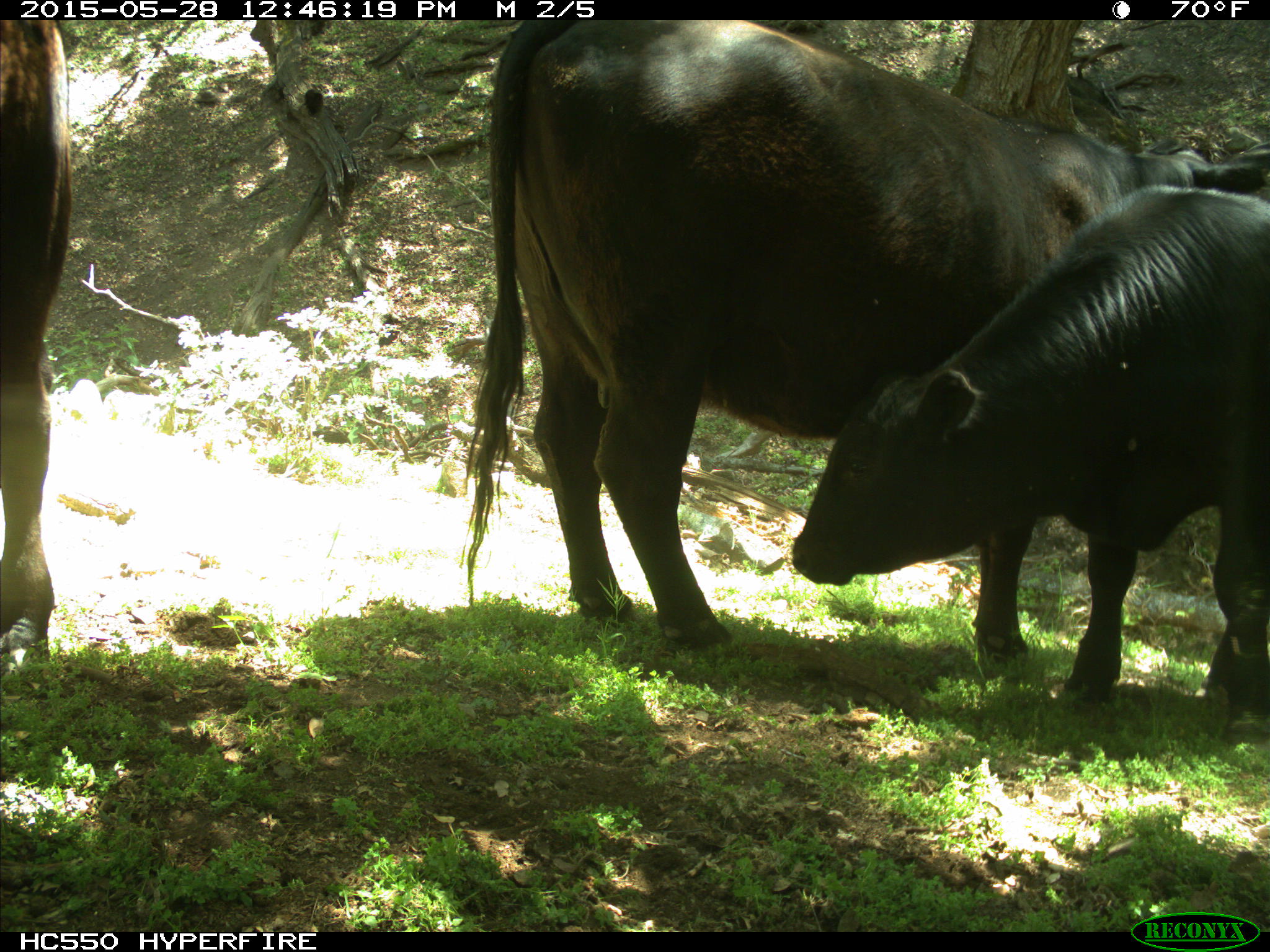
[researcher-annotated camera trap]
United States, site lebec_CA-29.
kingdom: Animalia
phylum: Chordata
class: Mammalia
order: Artiodactyla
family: Bovidae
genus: Bos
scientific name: Bos taurus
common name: domestic cow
Bos taurus (domestic cow).